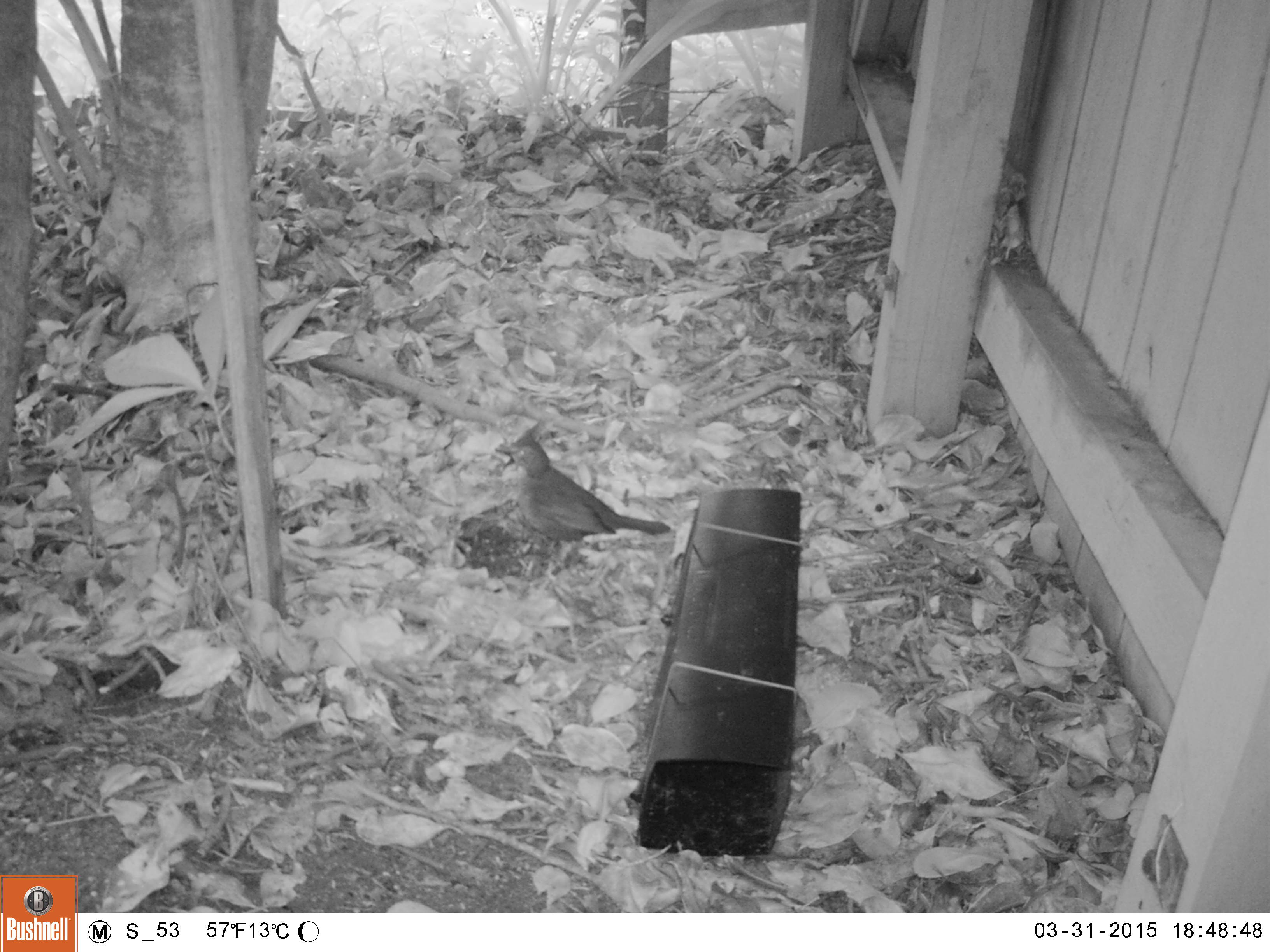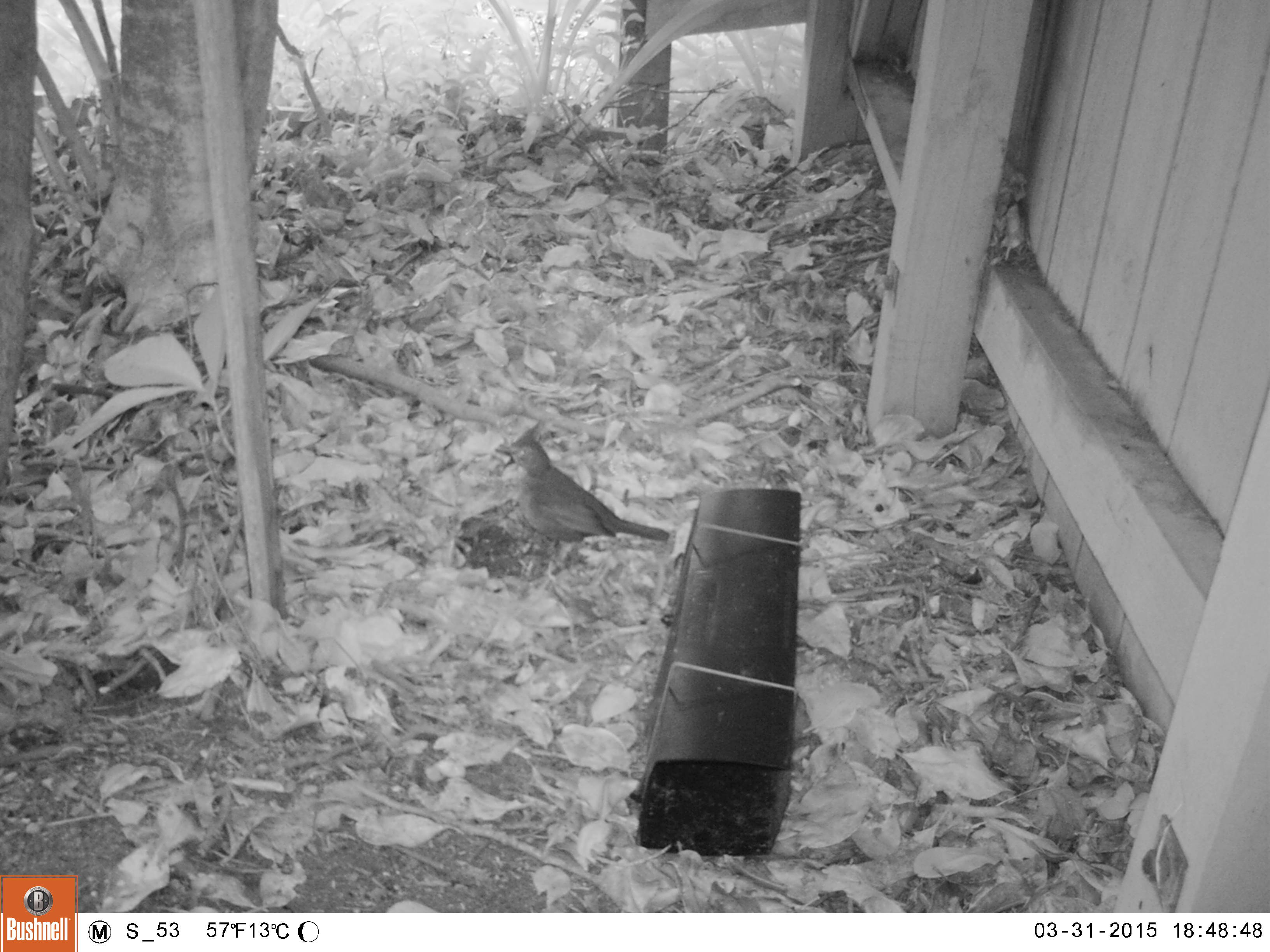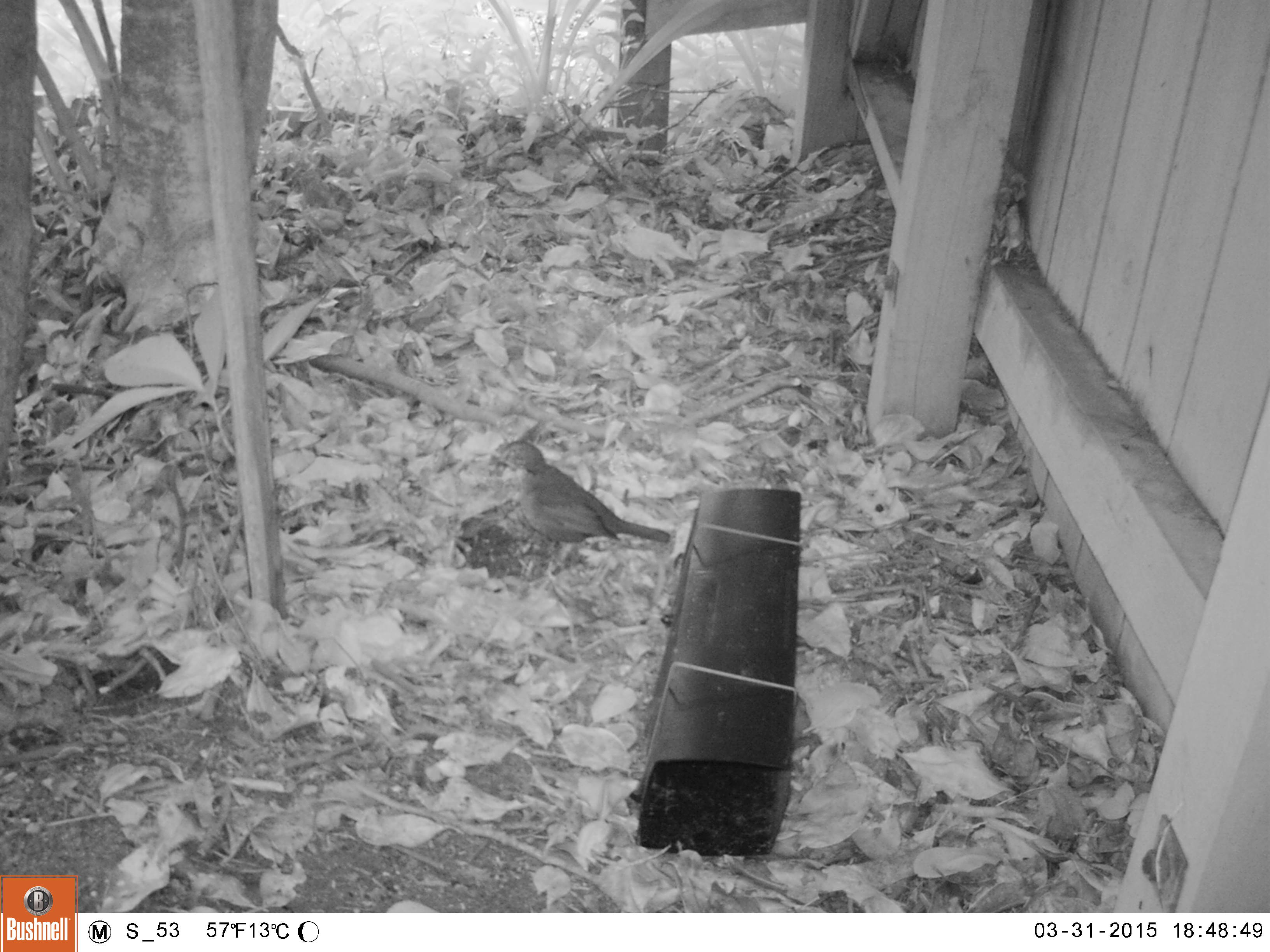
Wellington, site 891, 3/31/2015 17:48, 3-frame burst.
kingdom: Animalia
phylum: Chordata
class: Aves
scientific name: Aves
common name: bird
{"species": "bird (Aves)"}